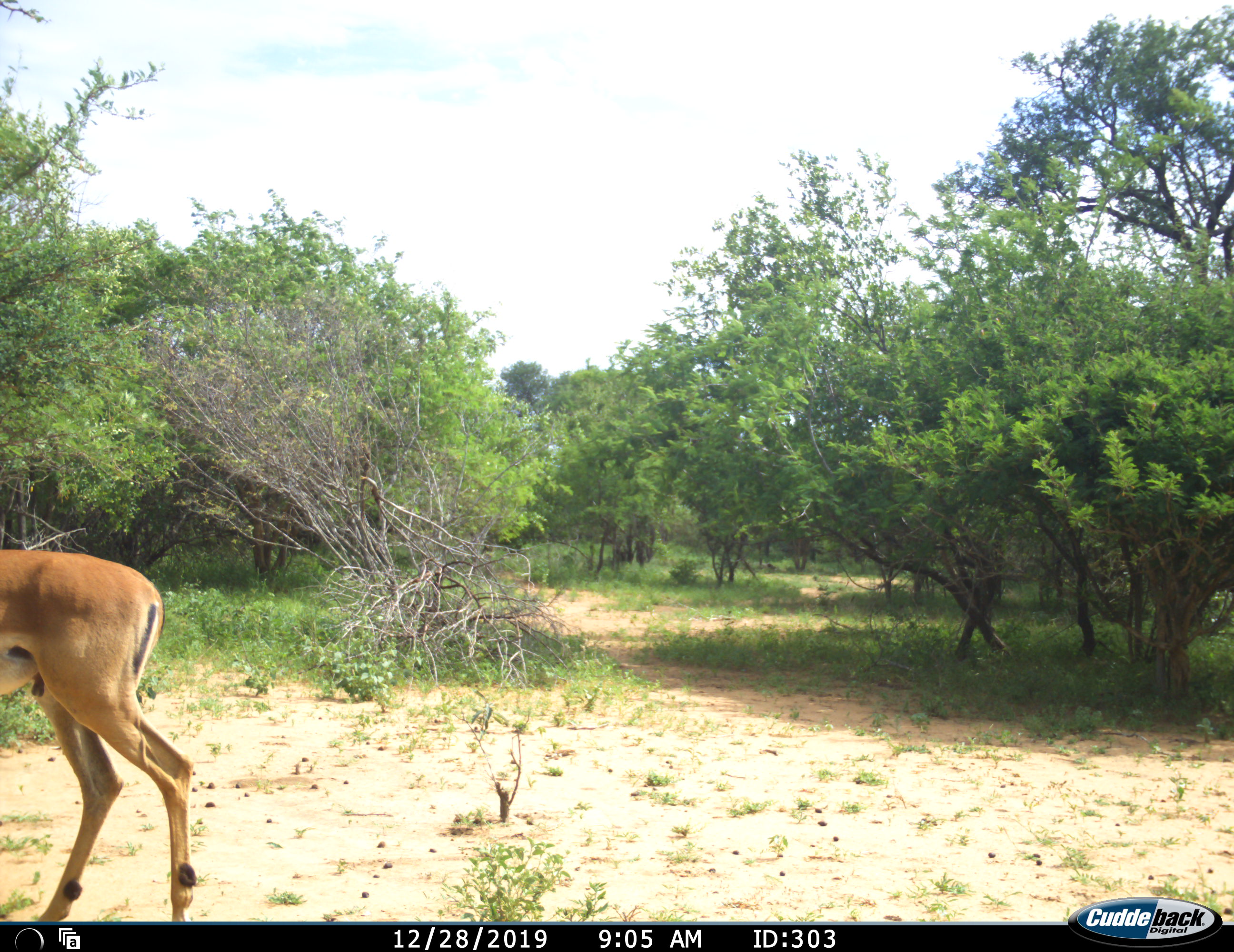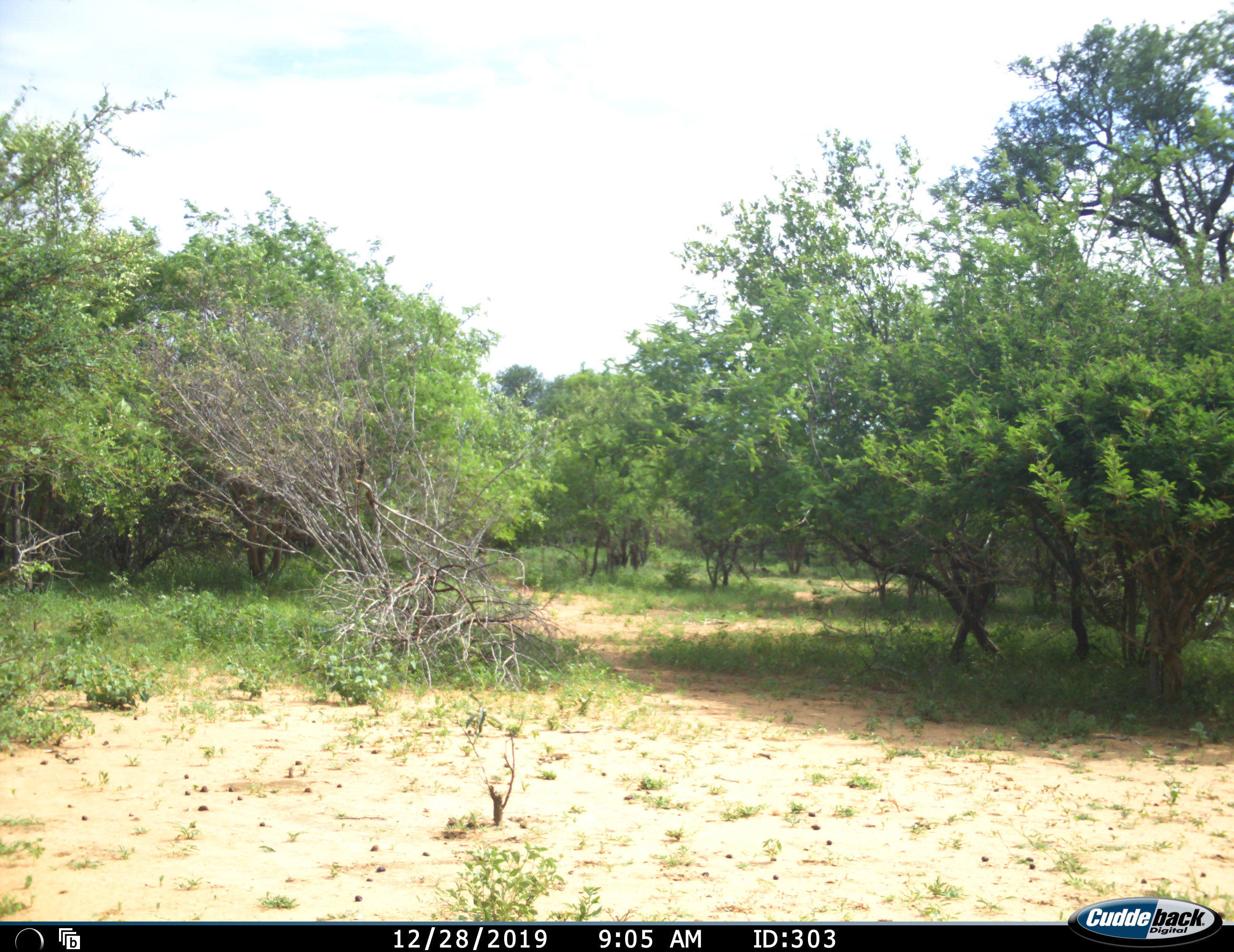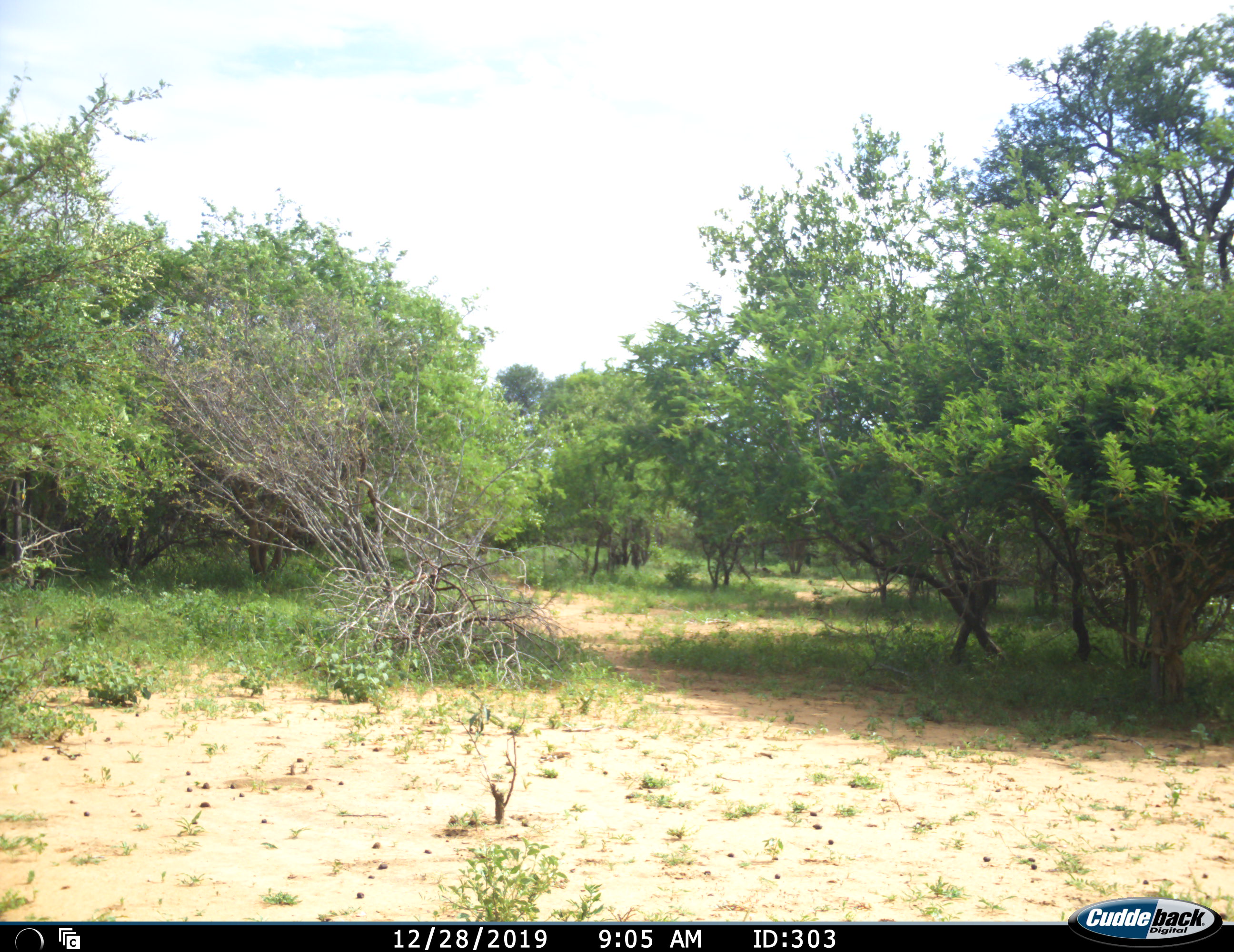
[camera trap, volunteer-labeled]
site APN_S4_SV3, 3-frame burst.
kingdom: Animalia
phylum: Chordata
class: Mammalia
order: Artiodactyla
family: Bovidae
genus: Aepyceros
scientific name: Aepyceros melampus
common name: impala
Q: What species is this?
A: Impala (Aepyceros melampus).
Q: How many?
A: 1.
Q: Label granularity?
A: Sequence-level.